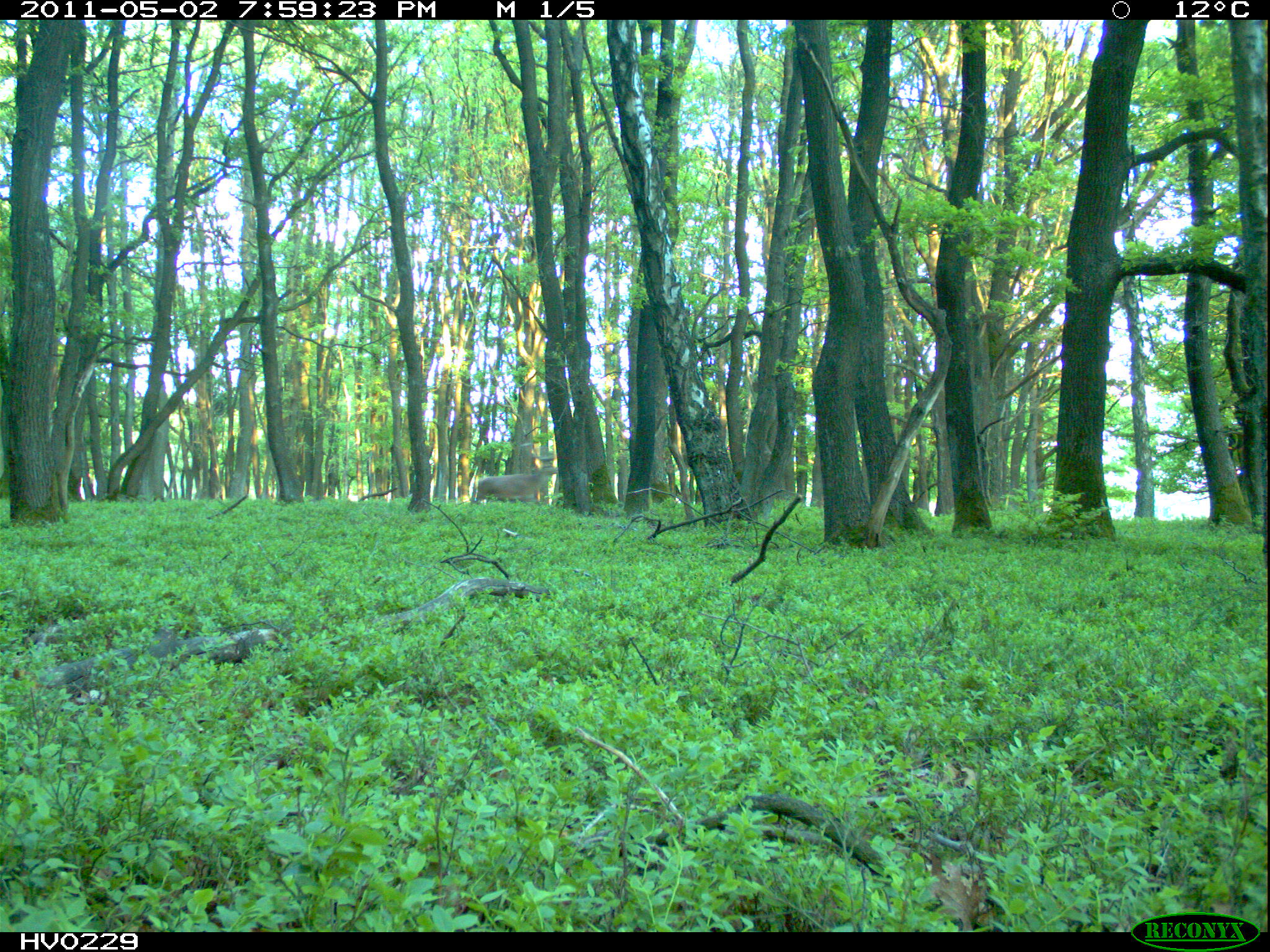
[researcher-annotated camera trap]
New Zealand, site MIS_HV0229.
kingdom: Animalia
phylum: Chordata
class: Mammalia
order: Artiodactyla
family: Cervidae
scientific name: Cervidae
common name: deer